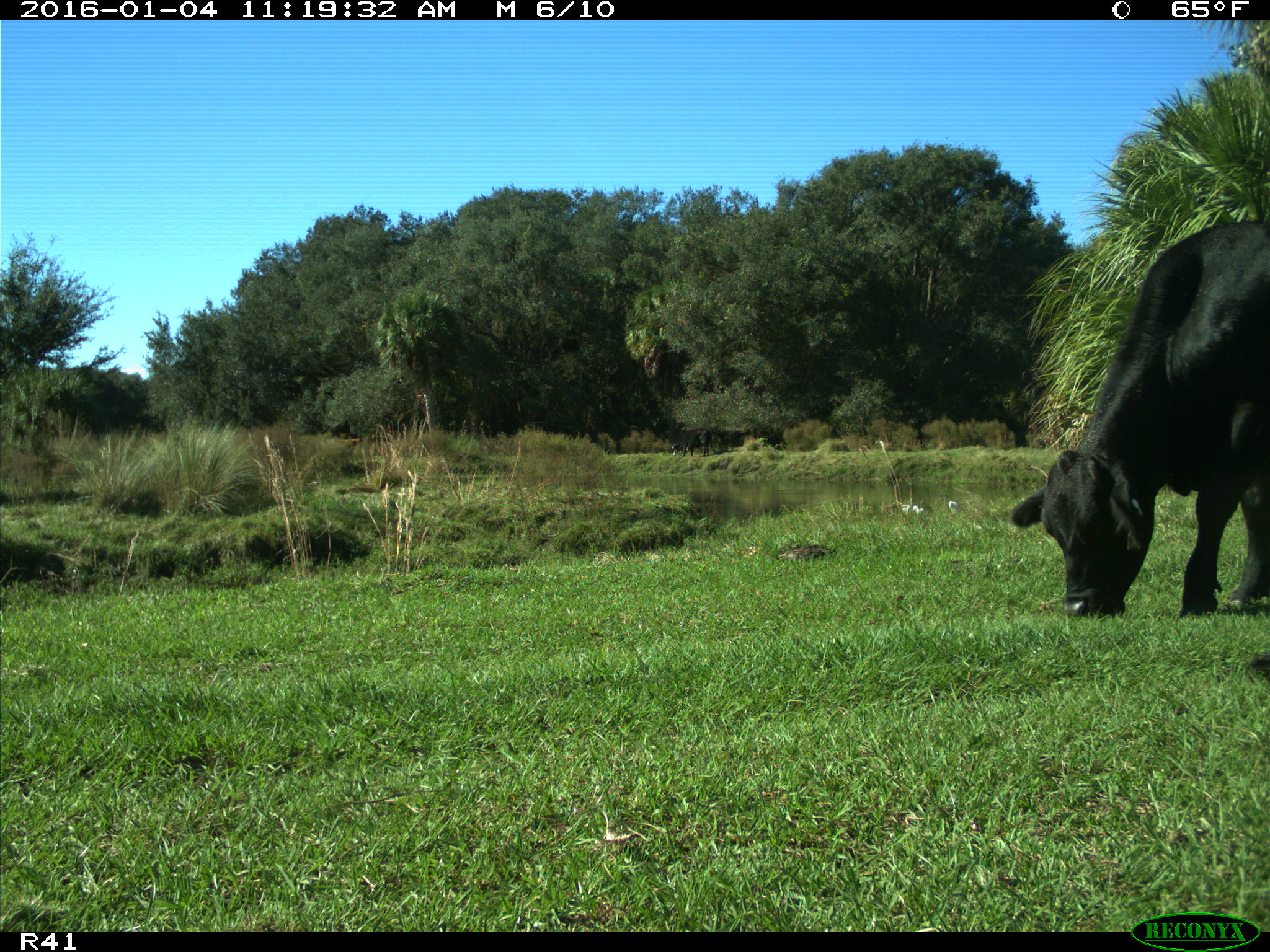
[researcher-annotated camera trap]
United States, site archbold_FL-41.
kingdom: Animalia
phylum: Chordata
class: Mammalia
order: Artiodactyla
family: Bovidae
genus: Bos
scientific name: Bos taurus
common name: domestic cow